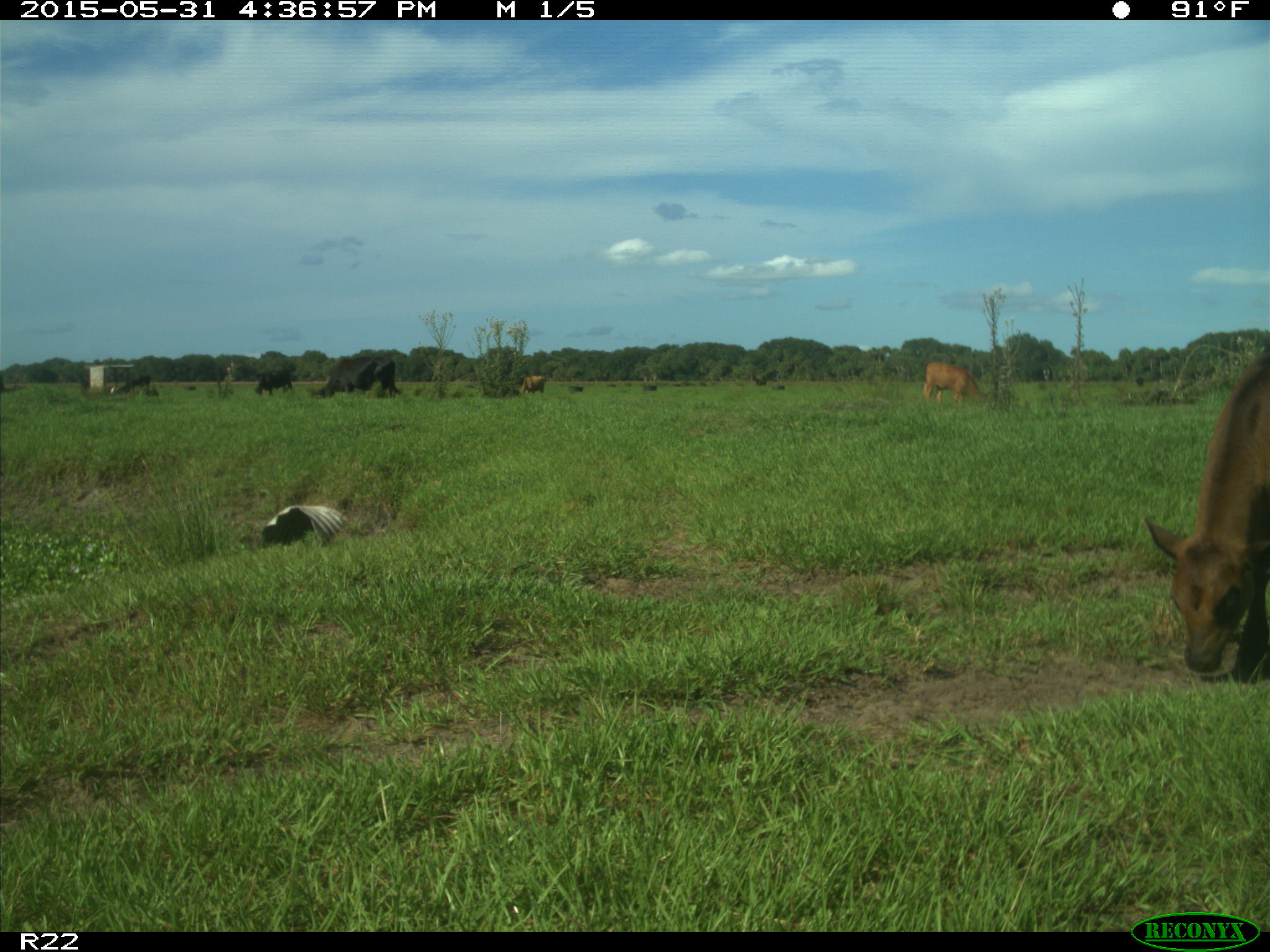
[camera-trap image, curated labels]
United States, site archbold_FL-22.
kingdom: Animalia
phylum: Chordata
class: Mammalia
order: Artiodactyla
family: Bovidae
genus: Bos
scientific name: Bos taurus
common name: domestic cow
Bos taurus (domestic cow).